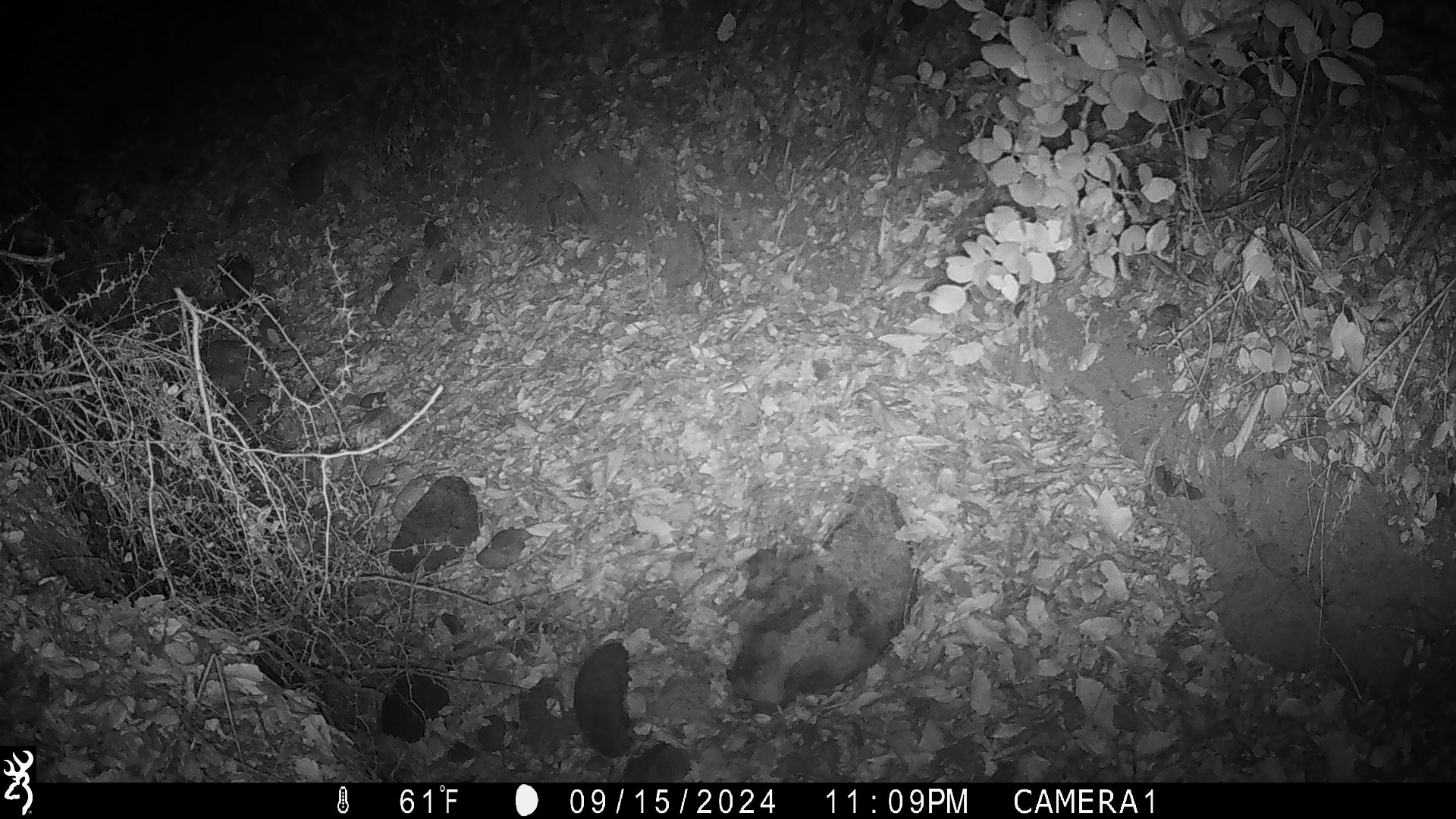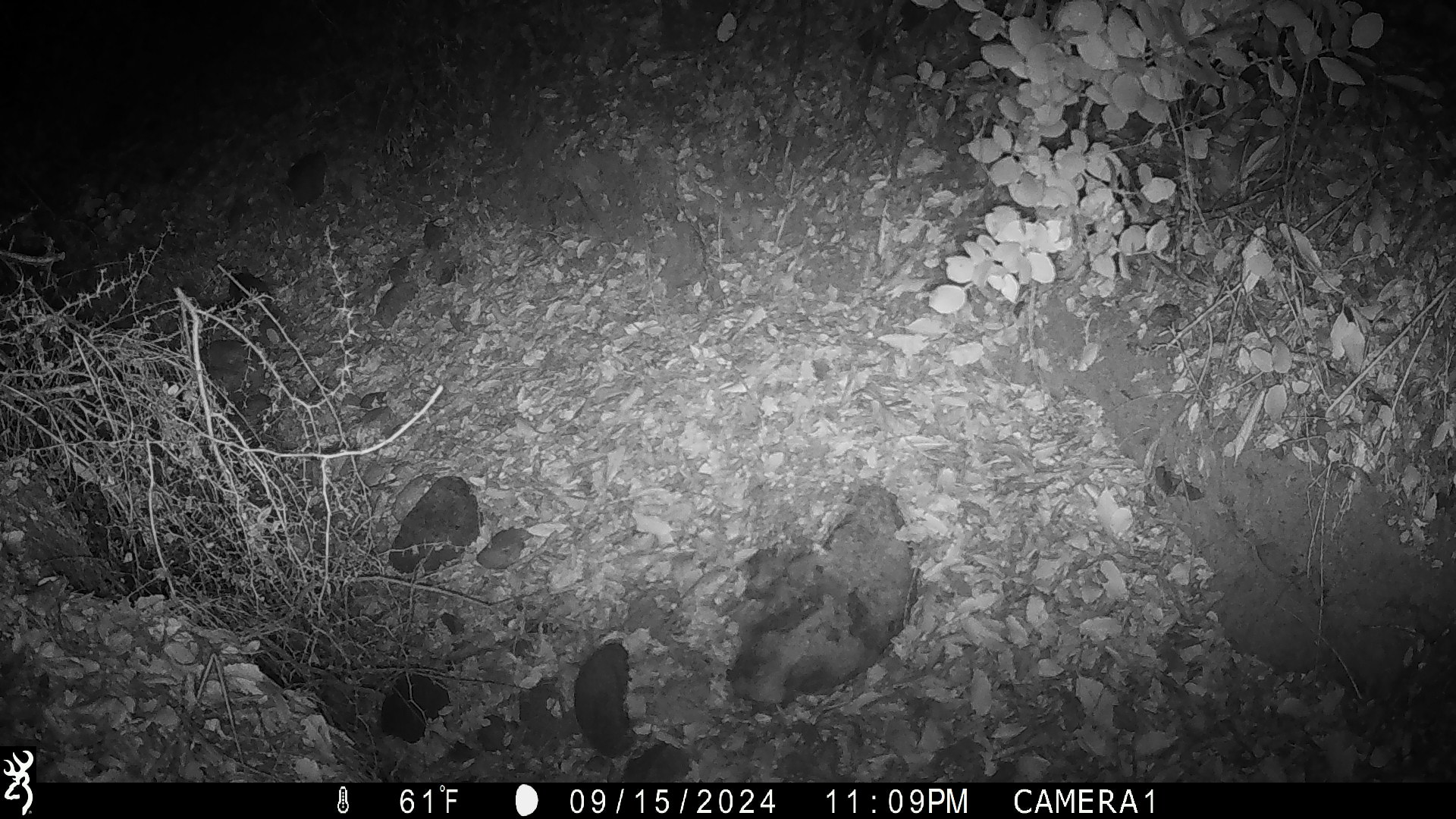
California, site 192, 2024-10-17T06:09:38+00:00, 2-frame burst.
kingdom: Animalia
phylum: Chordata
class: Mammalia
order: Rodentia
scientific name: Rodentia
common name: mouse or rat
Mouse or rat (Rodentia).